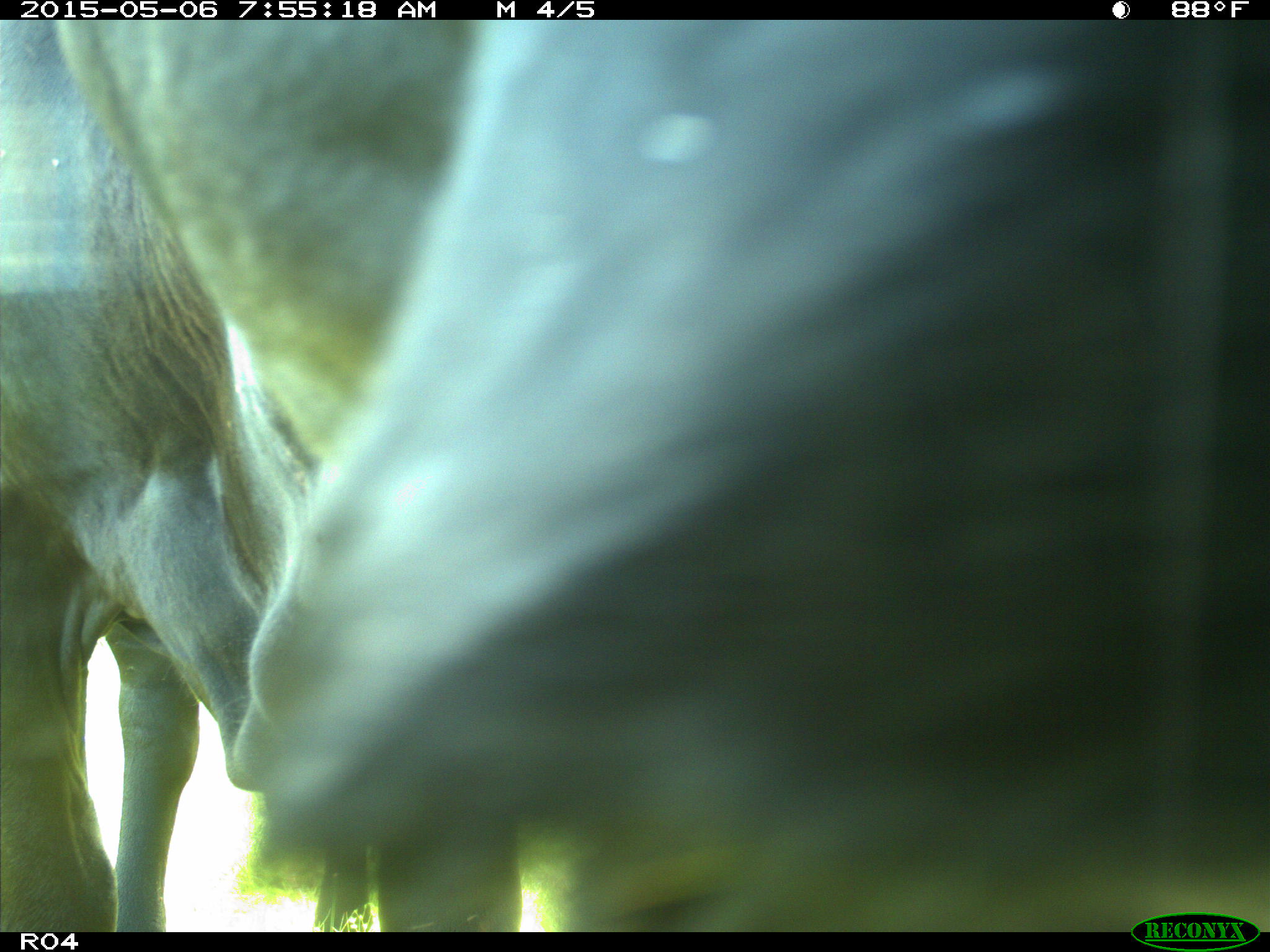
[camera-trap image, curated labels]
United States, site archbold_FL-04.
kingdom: Animalia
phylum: Chordata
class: Mammalia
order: Artiodactyla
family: Bovidae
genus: Bos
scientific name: Bos taurus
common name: domestic cow